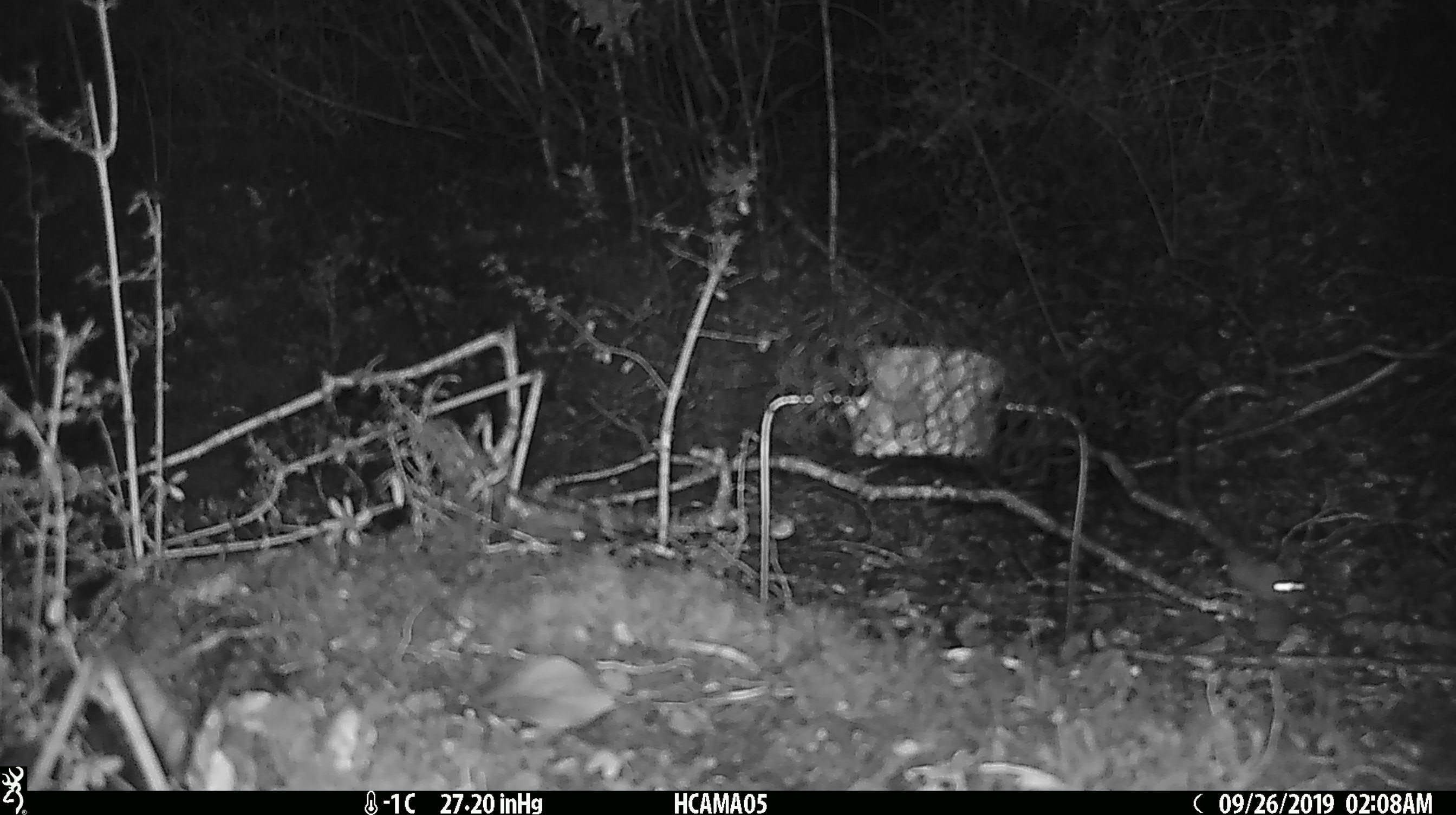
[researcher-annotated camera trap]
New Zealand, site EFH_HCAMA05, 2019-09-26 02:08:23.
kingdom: Animalia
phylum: Chordata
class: Mammalia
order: Rodentia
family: Muridae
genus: Mus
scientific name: Mus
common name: mouse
Mouse (Mus).